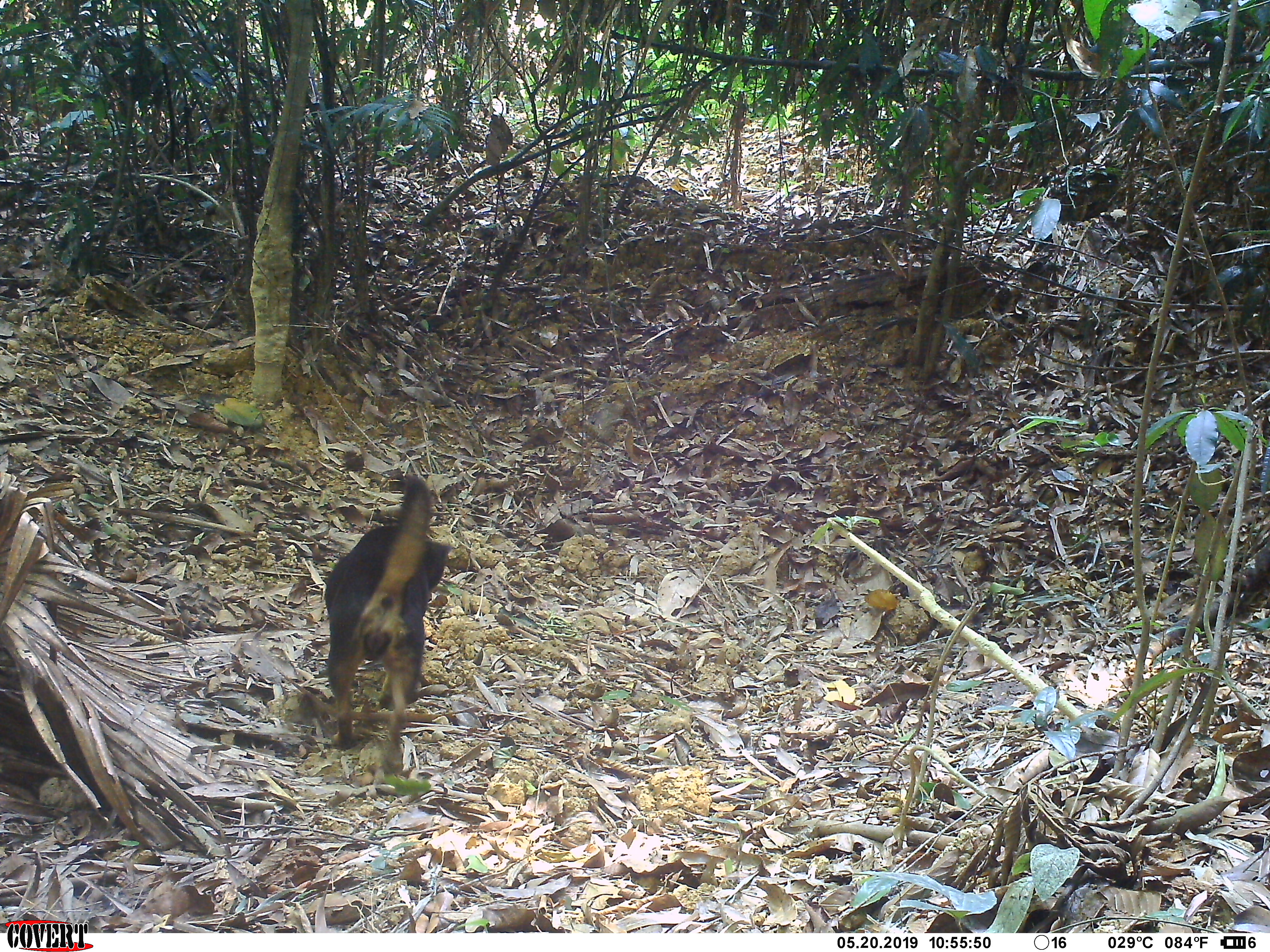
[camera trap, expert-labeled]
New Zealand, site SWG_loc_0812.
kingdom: Animalia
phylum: Chordata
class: Mammalia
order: Carnivora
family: Canidae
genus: Canis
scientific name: Canis familiaris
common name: domestic dog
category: dog